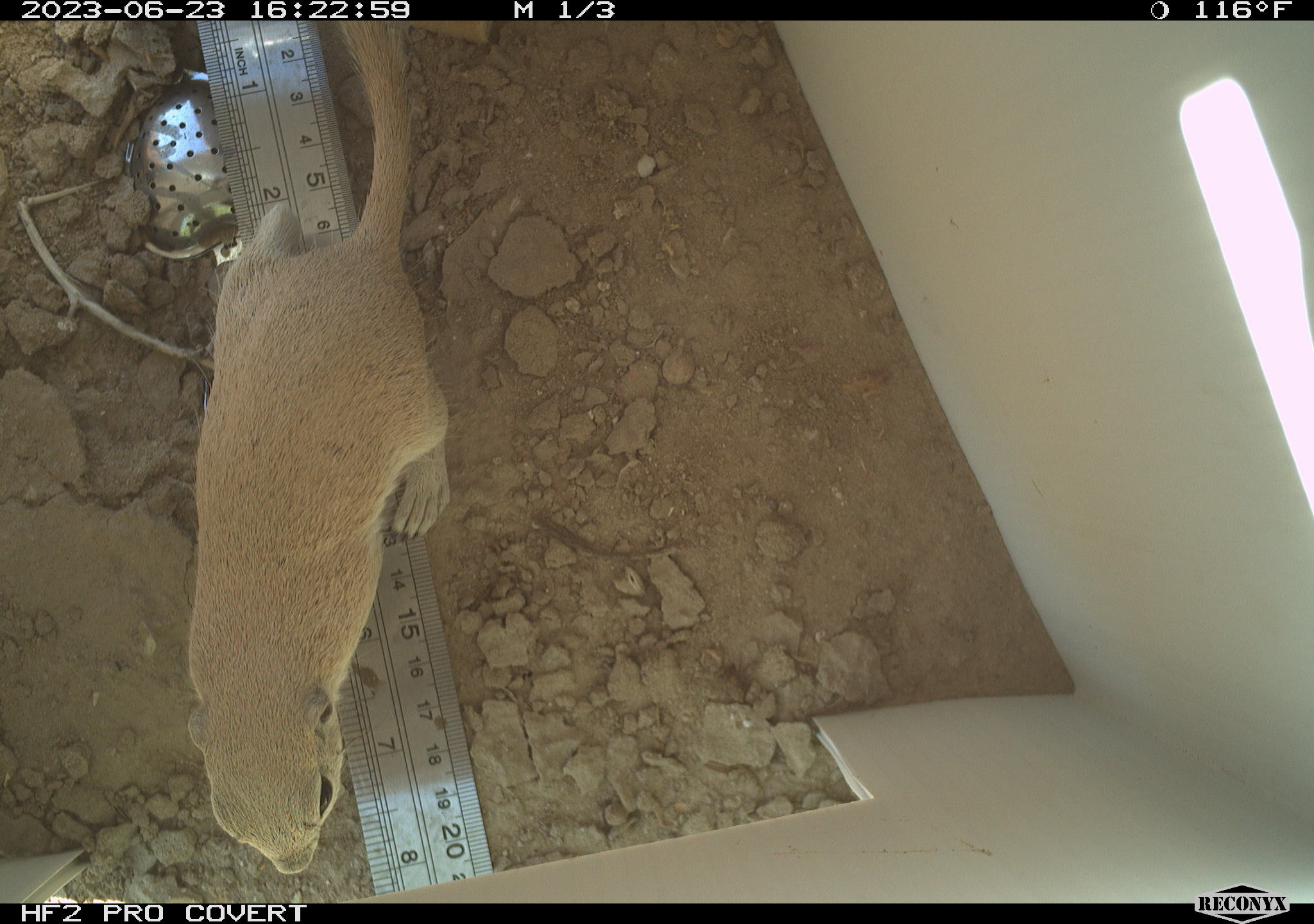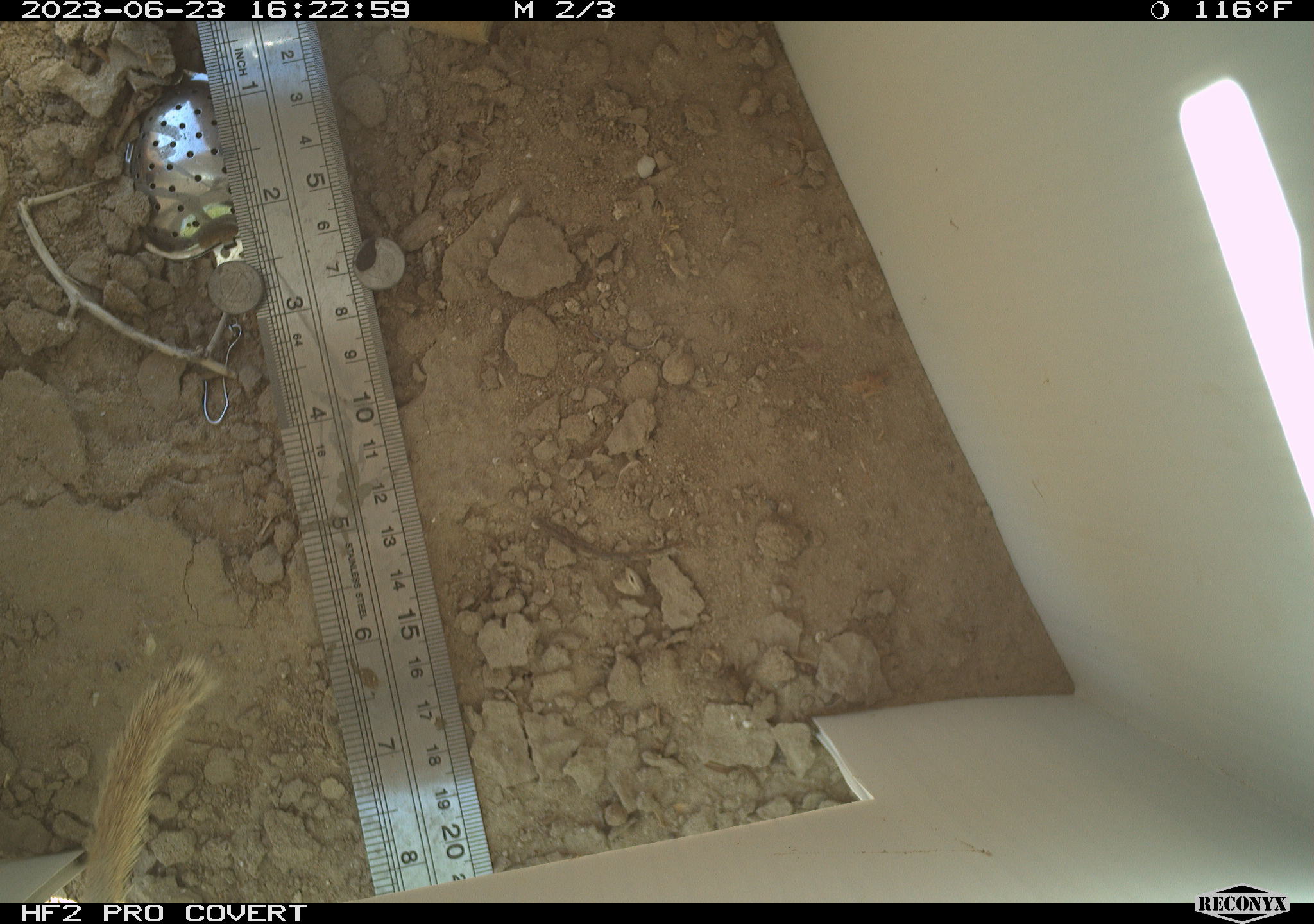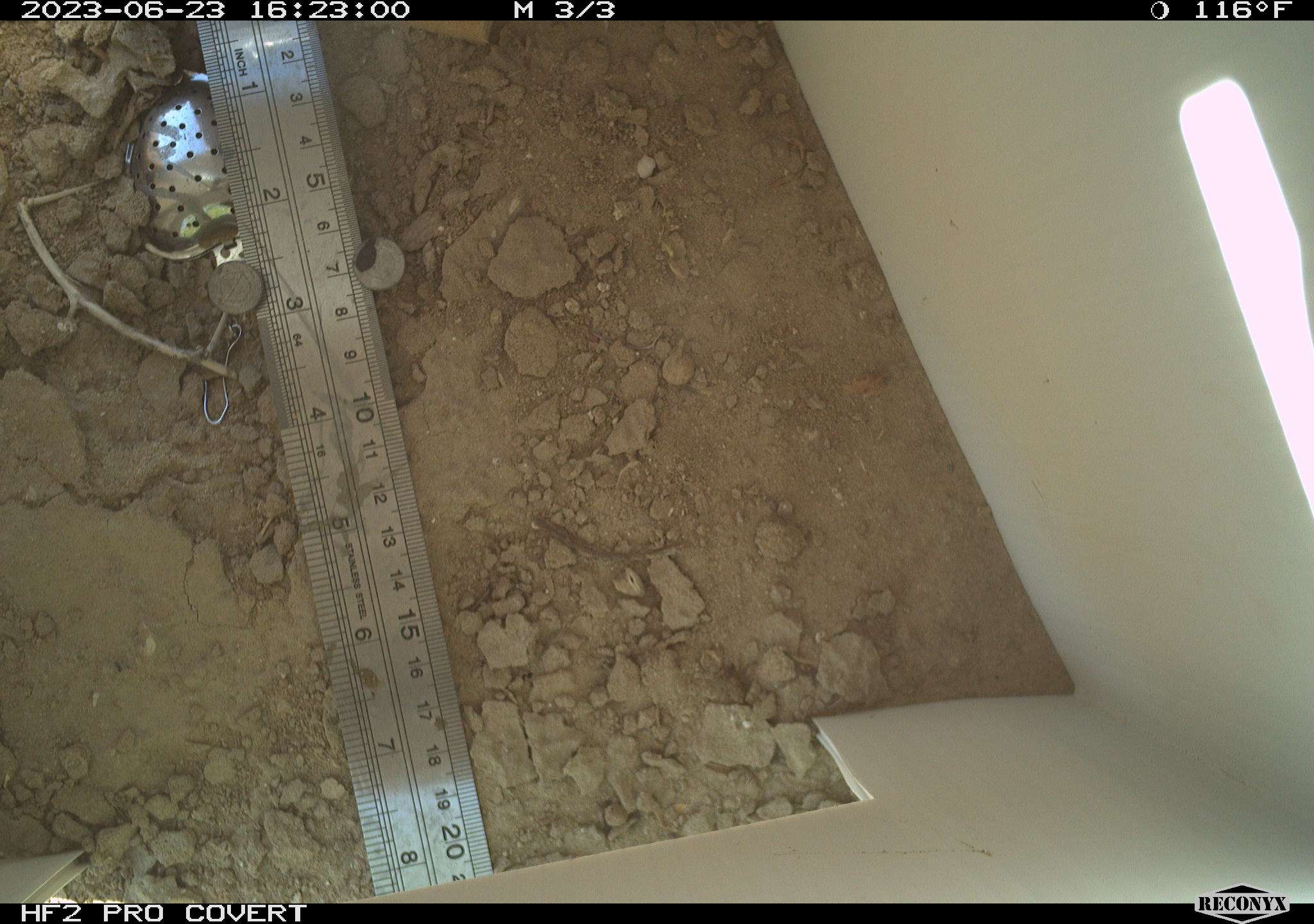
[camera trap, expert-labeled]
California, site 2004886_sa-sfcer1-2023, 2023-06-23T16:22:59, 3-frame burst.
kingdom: Animalia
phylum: Chordata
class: Mammalia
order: Rodentia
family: Sciuridae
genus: Xerospermophilus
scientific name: Xerospermophilus tereticaudus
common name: round-tailed ground squirrel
Round-tailed ground squirrel (Xerospermophilus tereticaudus).